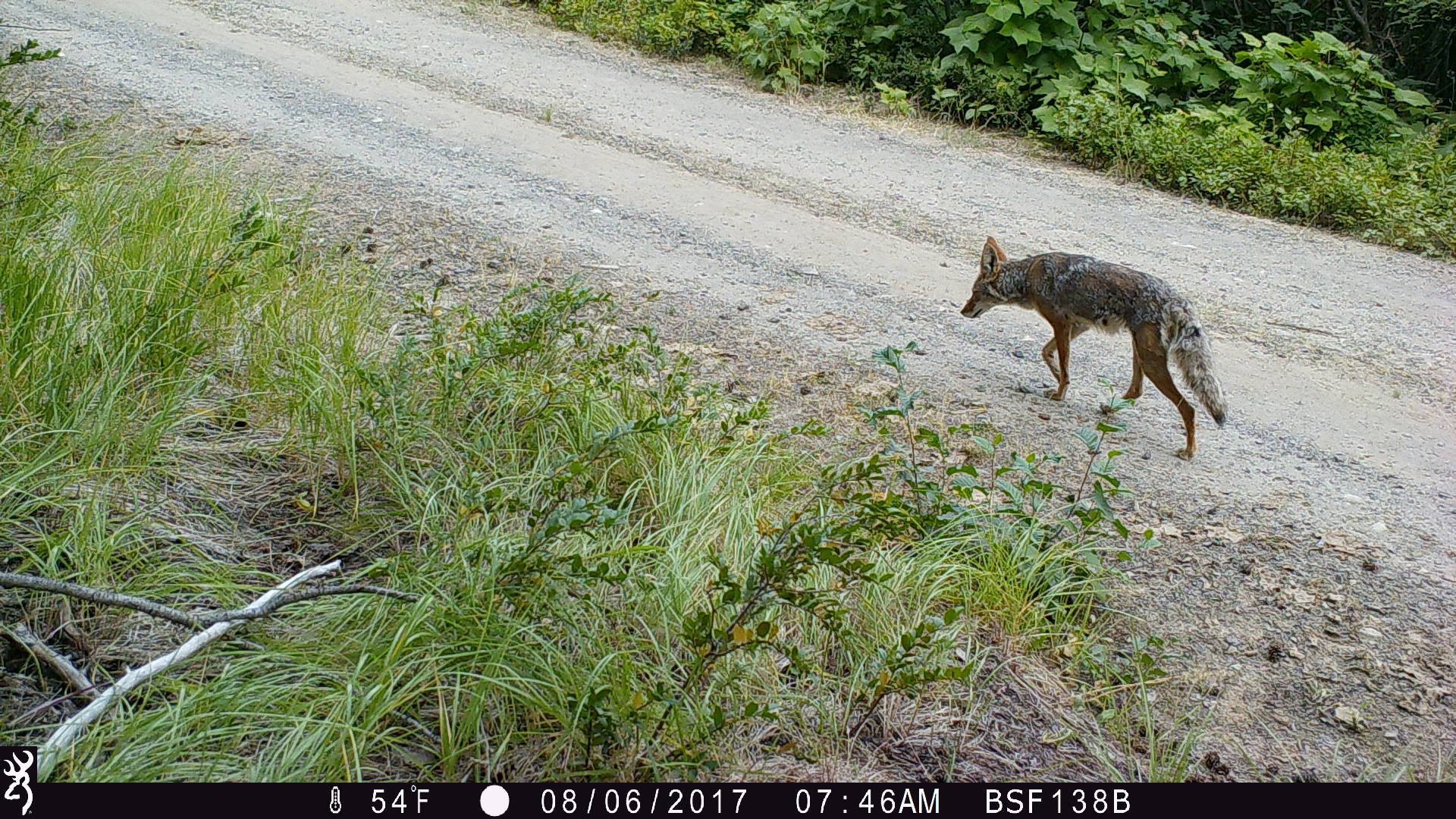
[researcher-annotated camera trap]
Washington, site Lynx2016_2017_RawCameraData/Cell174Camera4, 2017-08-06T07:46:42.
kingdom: Animalia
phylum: Chordata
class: Mammalia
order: Carnivora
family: Canidae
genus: Canis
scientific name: Canis latrans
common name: coyote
Canis latrans (coyote). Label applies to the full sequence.